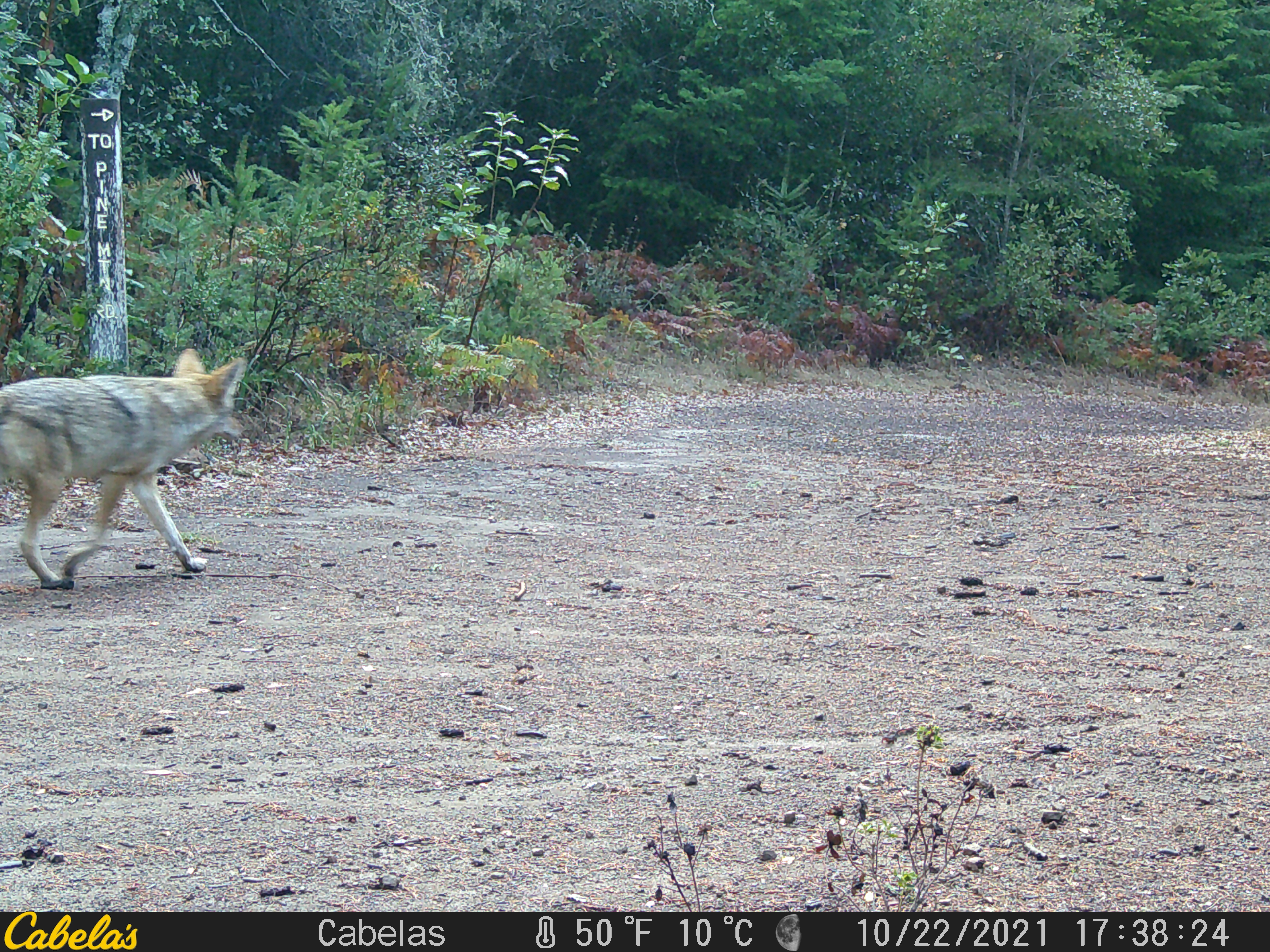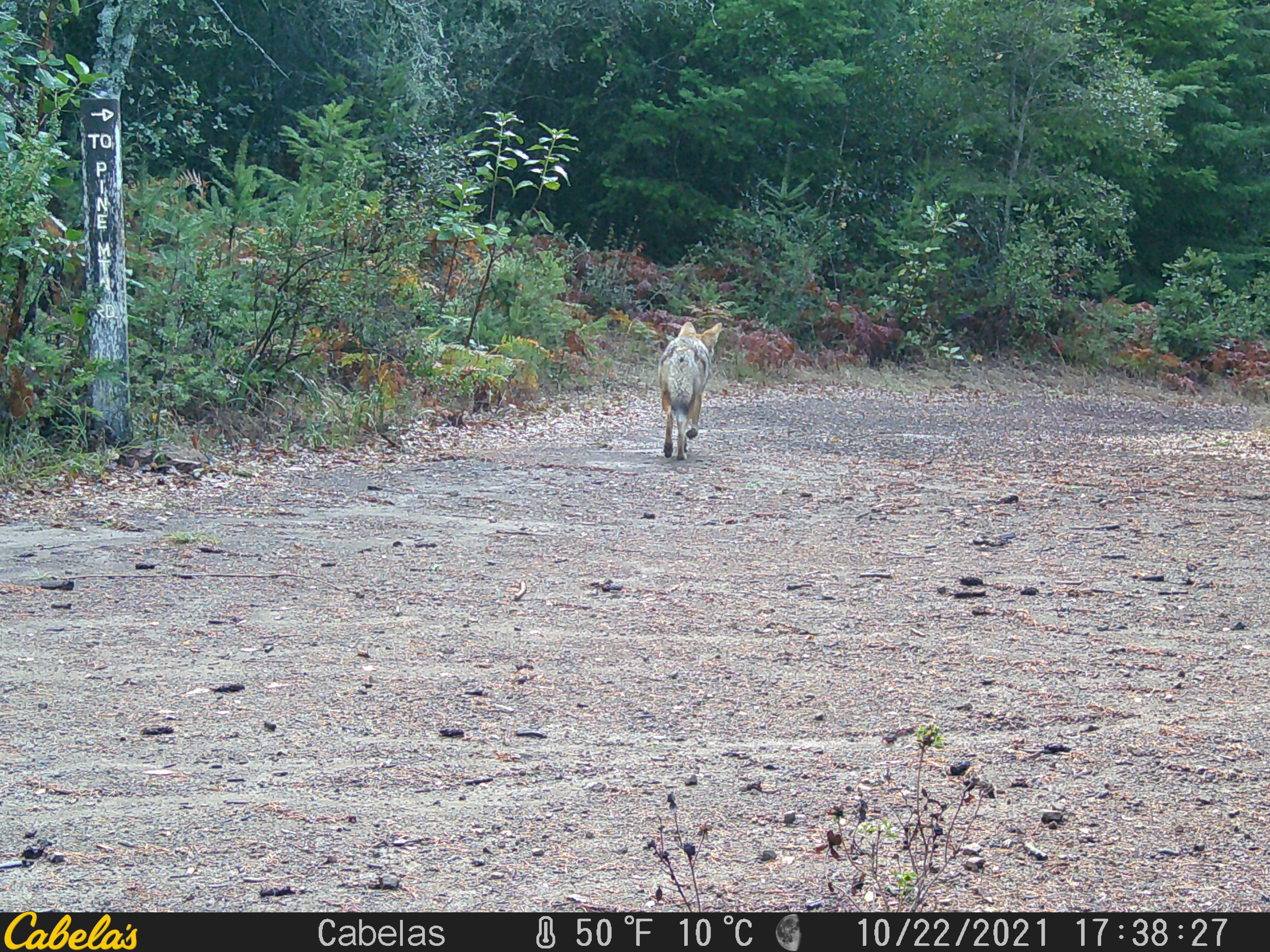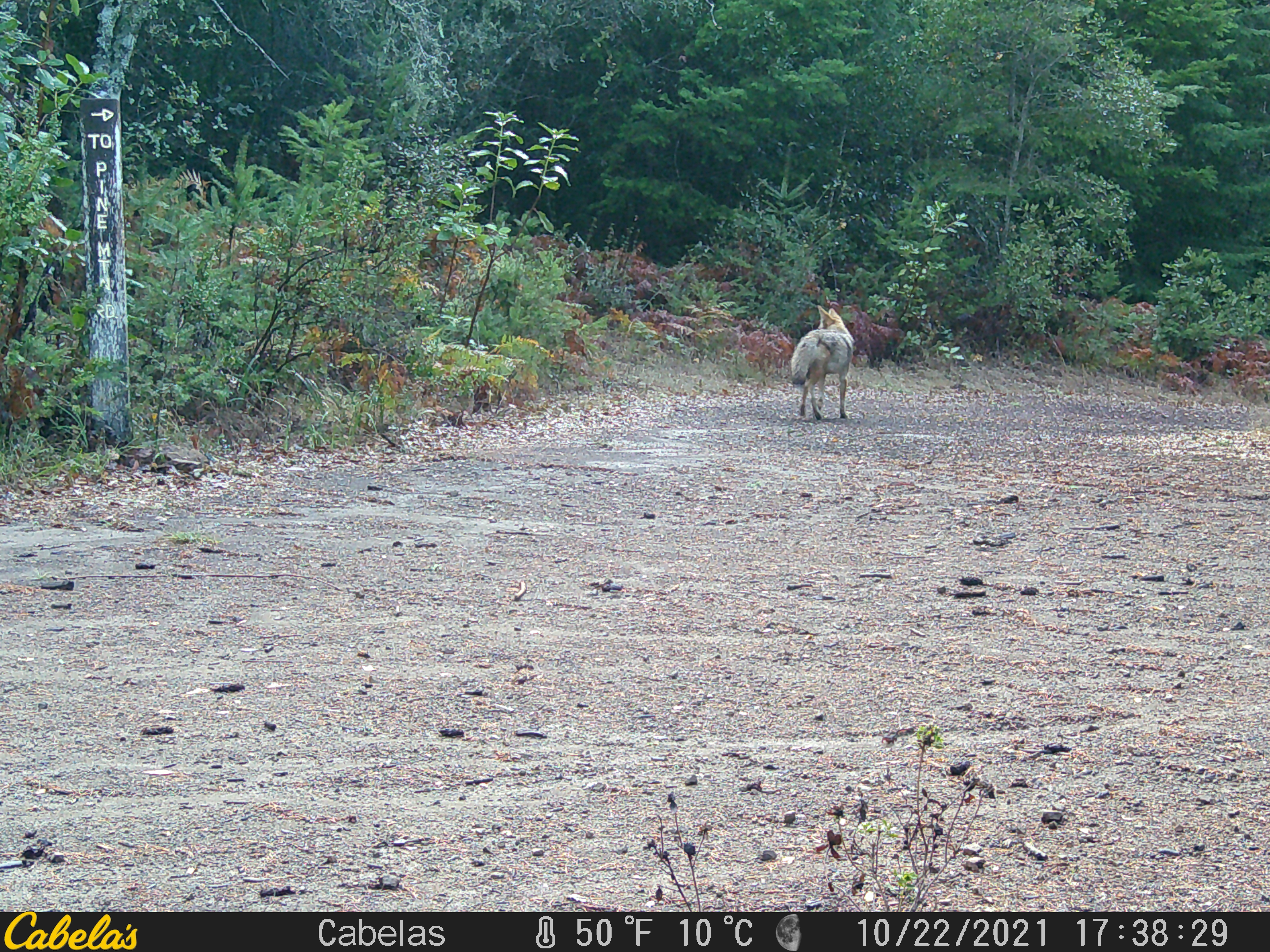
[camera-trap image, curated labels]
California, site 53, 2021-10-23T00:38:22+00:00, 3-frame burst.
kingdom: Animalia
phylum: Chordata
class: Mammalia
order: Carnivora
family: Canidae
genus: Canis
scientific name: Canis latrans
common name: coyote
Coyote (Canis latrans).